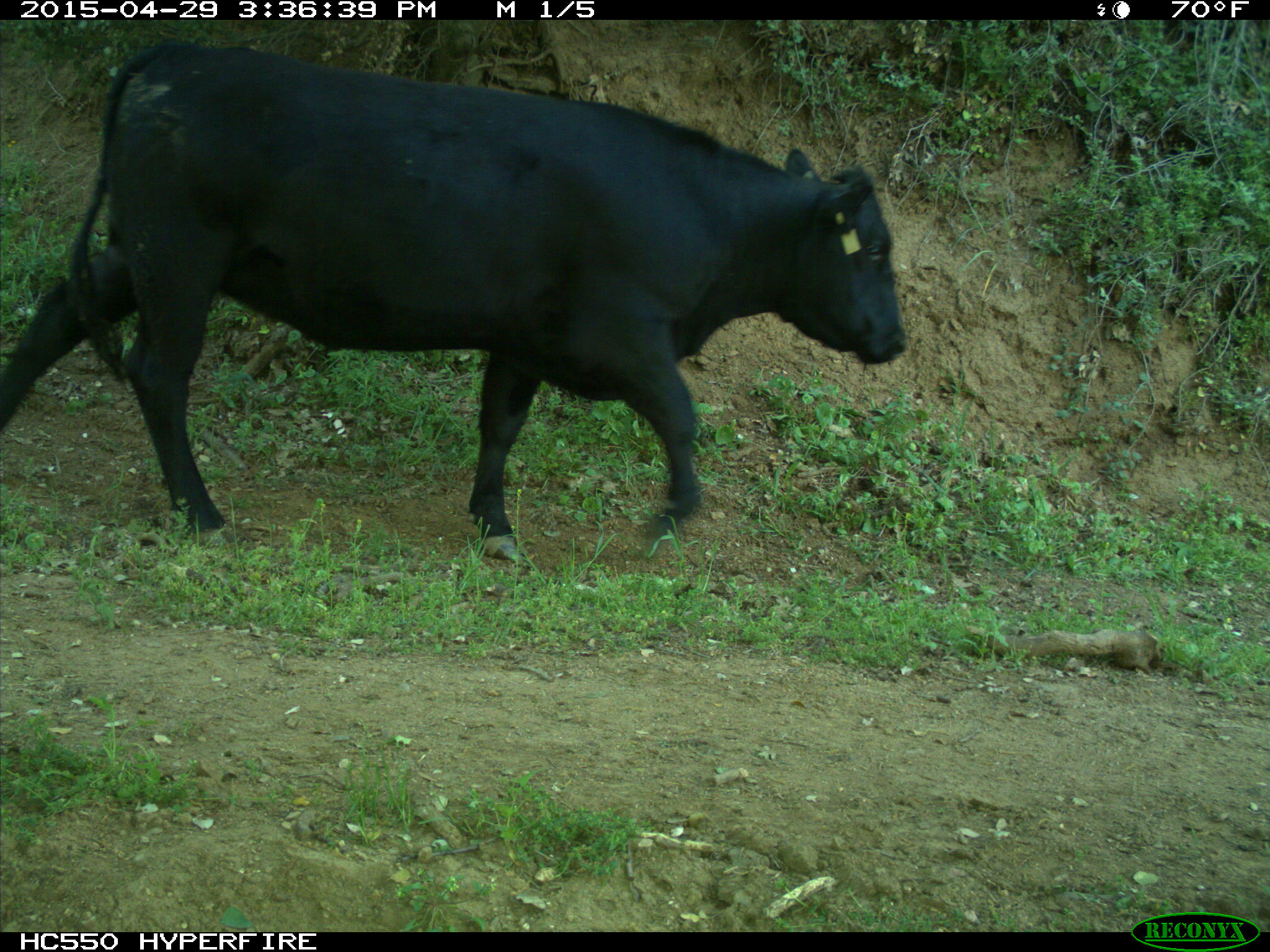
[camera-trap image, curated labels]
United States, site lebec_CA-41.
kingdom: Animalia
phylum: Chordata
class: Mammalia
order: Artiodactyla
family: Bovidae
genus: Bos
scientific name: Bos taurus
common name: domestic cow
Bos taurus (domestic cow).